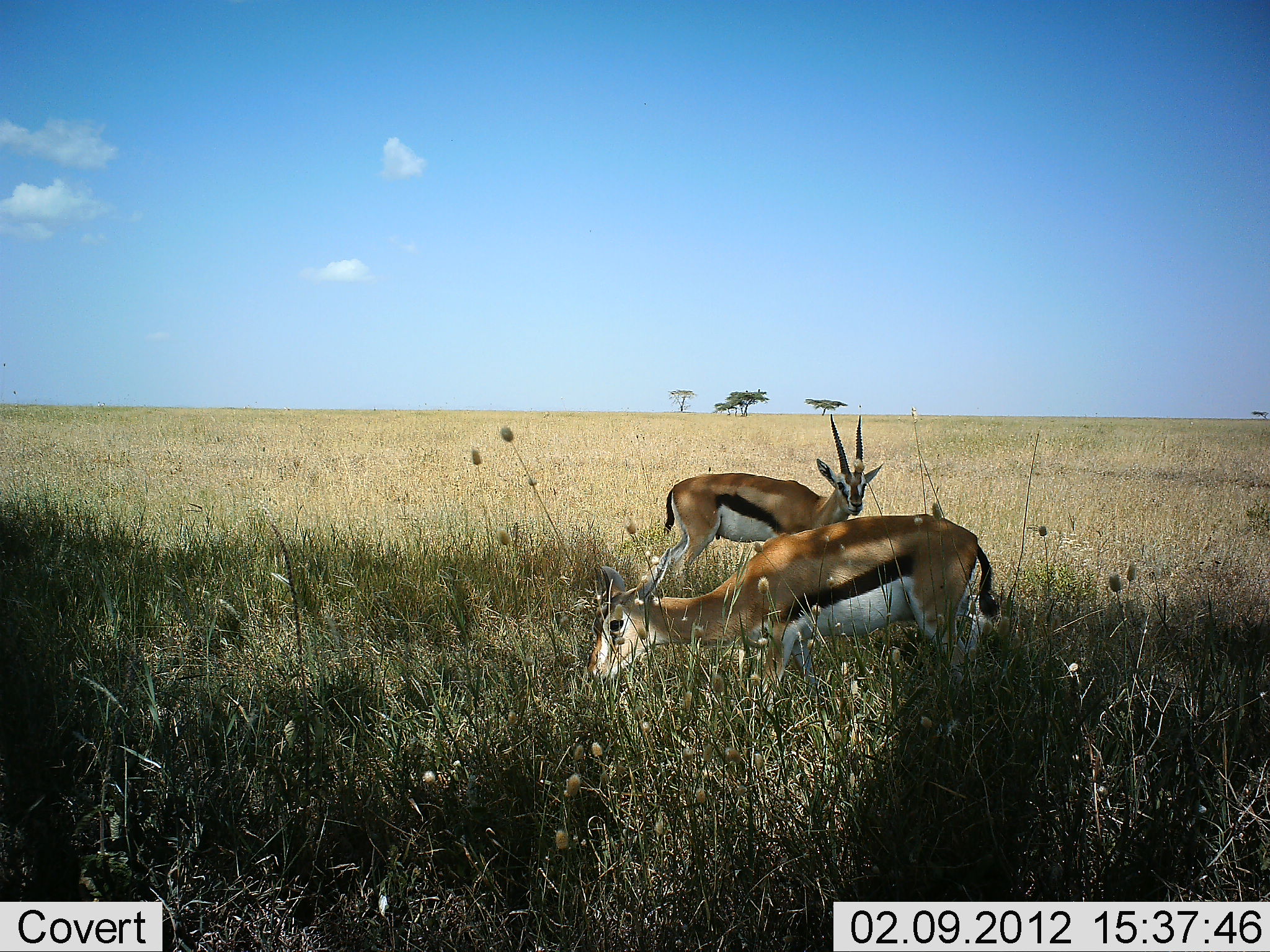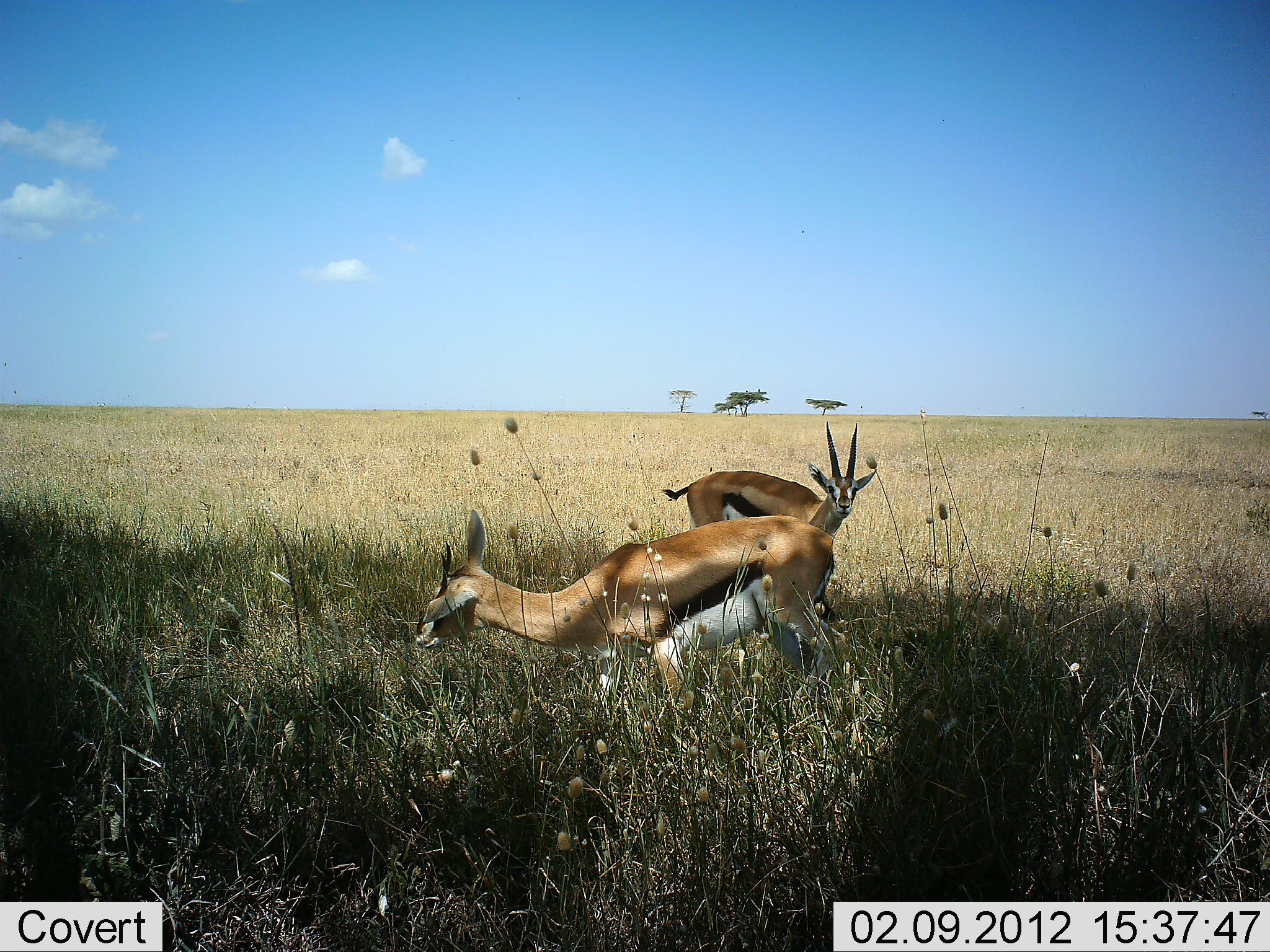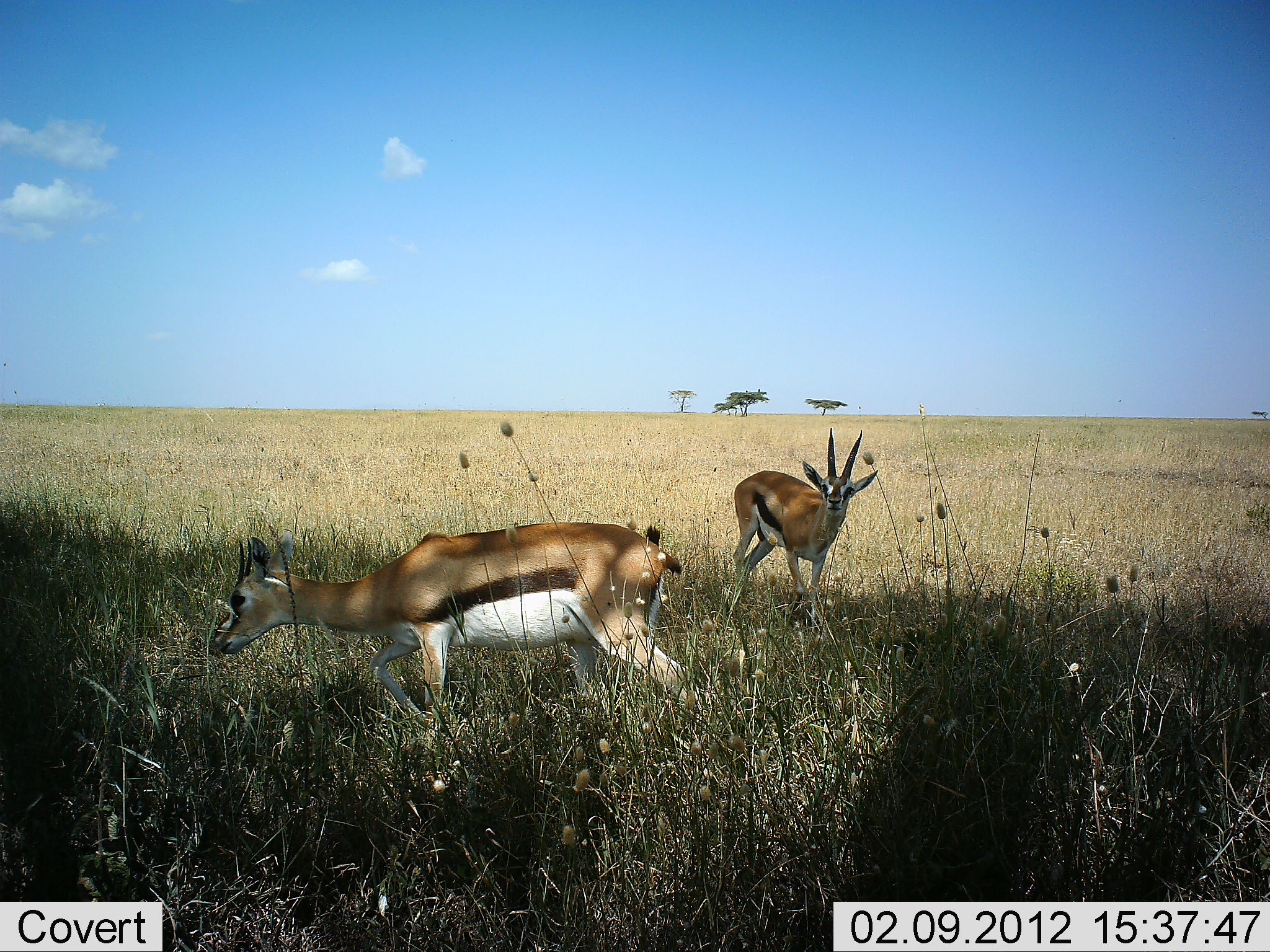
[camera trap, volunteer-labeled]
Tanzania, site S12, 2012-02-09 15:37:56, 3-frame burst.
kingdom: Animalia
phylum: Chordata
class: Mammalia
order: Artiodactyla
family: Bovidae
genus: Eudorcas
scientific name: Eudorcas thomsonii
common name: thomson's gazelle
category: gazellethomsons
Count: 2.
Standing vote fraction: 71%.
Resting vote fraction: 0%.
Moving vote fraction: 88%.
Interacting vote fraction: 0%.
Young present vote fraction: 0%.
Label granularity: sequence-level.